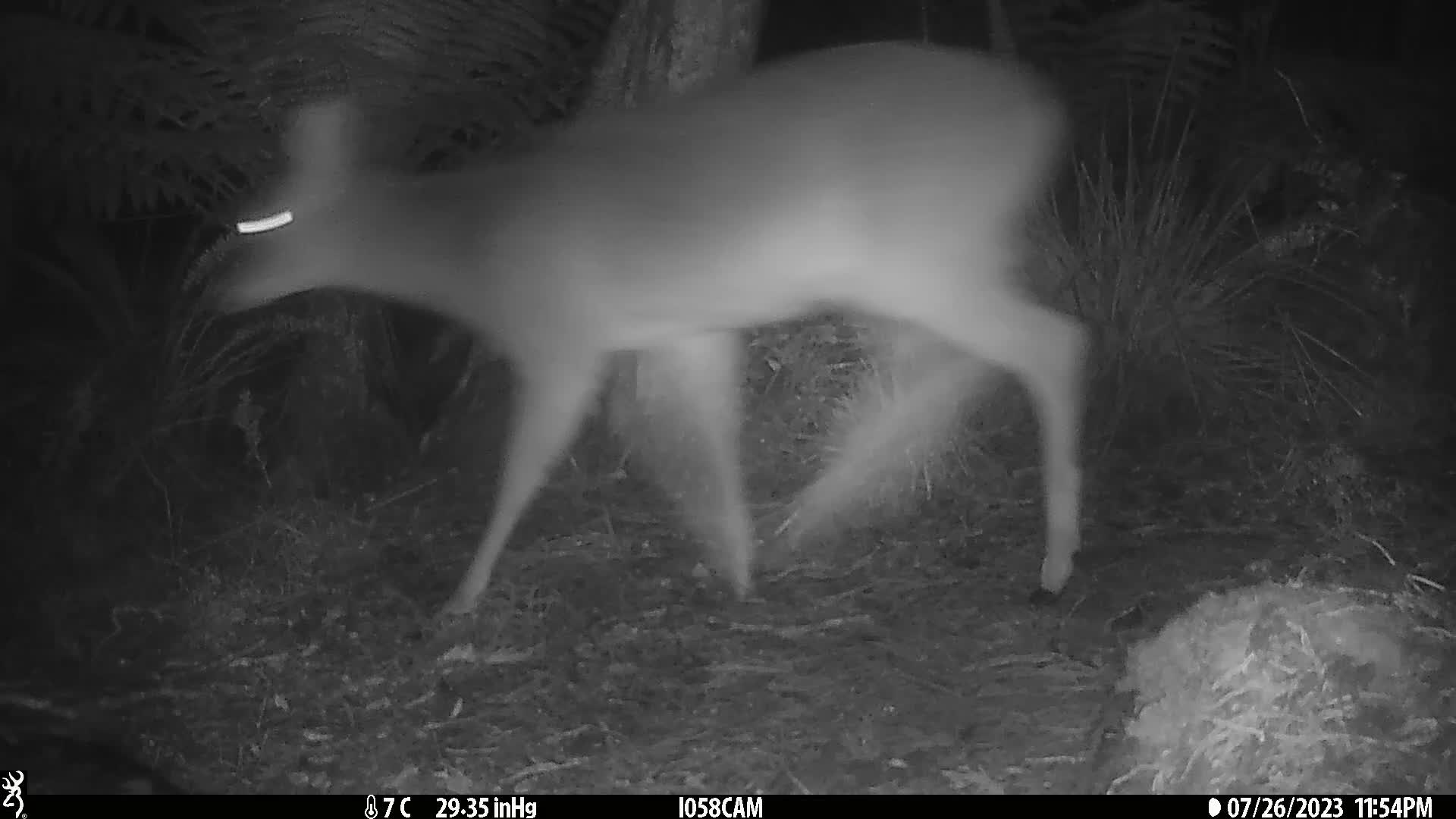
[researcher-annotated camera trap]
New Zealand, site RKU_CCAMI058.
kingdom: Animalia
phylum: Chordata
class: Mammalia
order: Artiodactyla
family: Cervidae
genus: Odocoileus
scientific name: Odocoileus virginianus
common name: white-tailed deer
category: white tailed deer